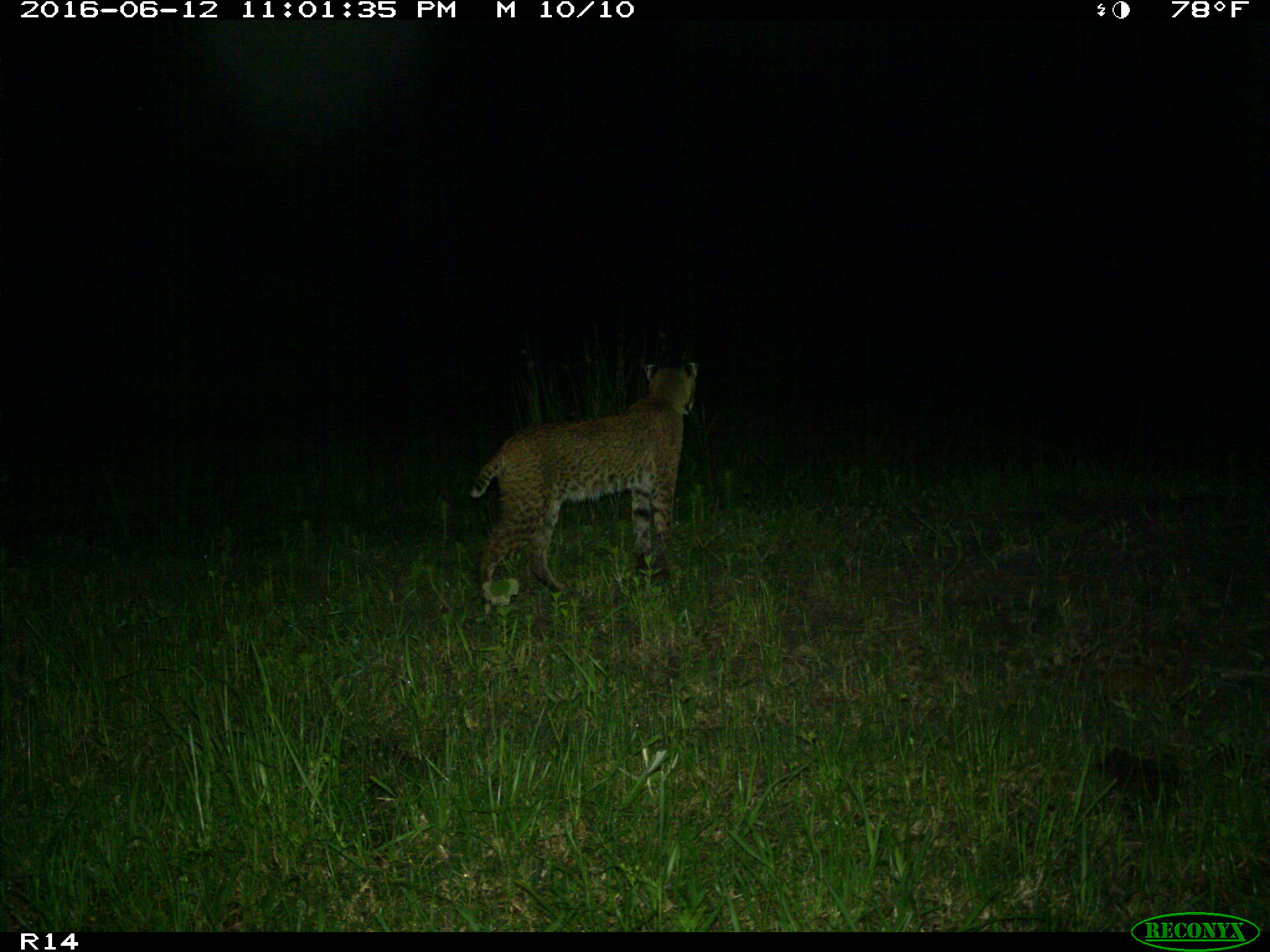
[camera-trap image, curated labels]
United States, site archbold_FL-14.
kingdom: Animalia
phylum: Chordata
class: Mammalia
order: Carnivora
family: Felidae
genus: Lynx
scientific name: Lynx rufus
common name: bobcat